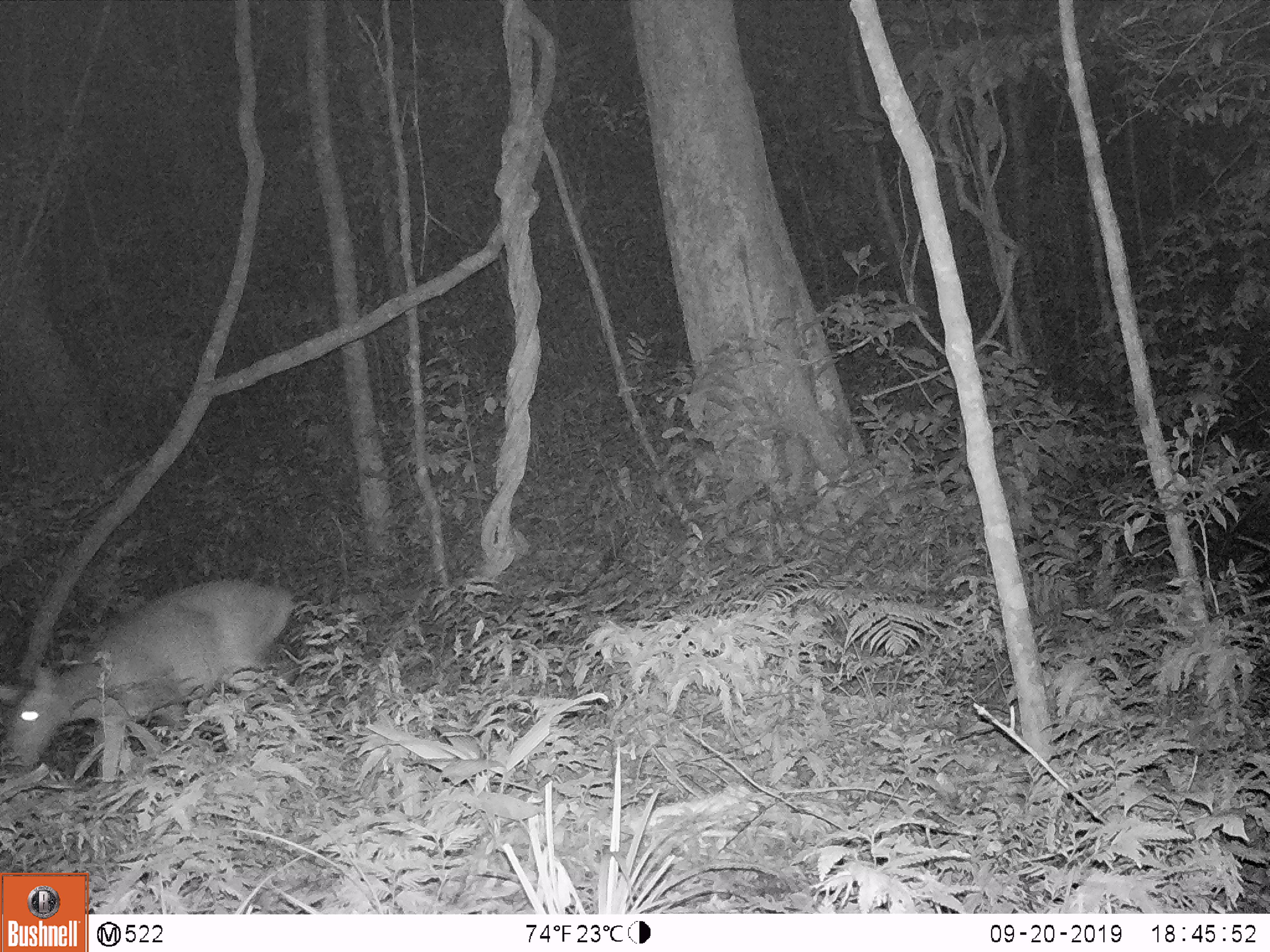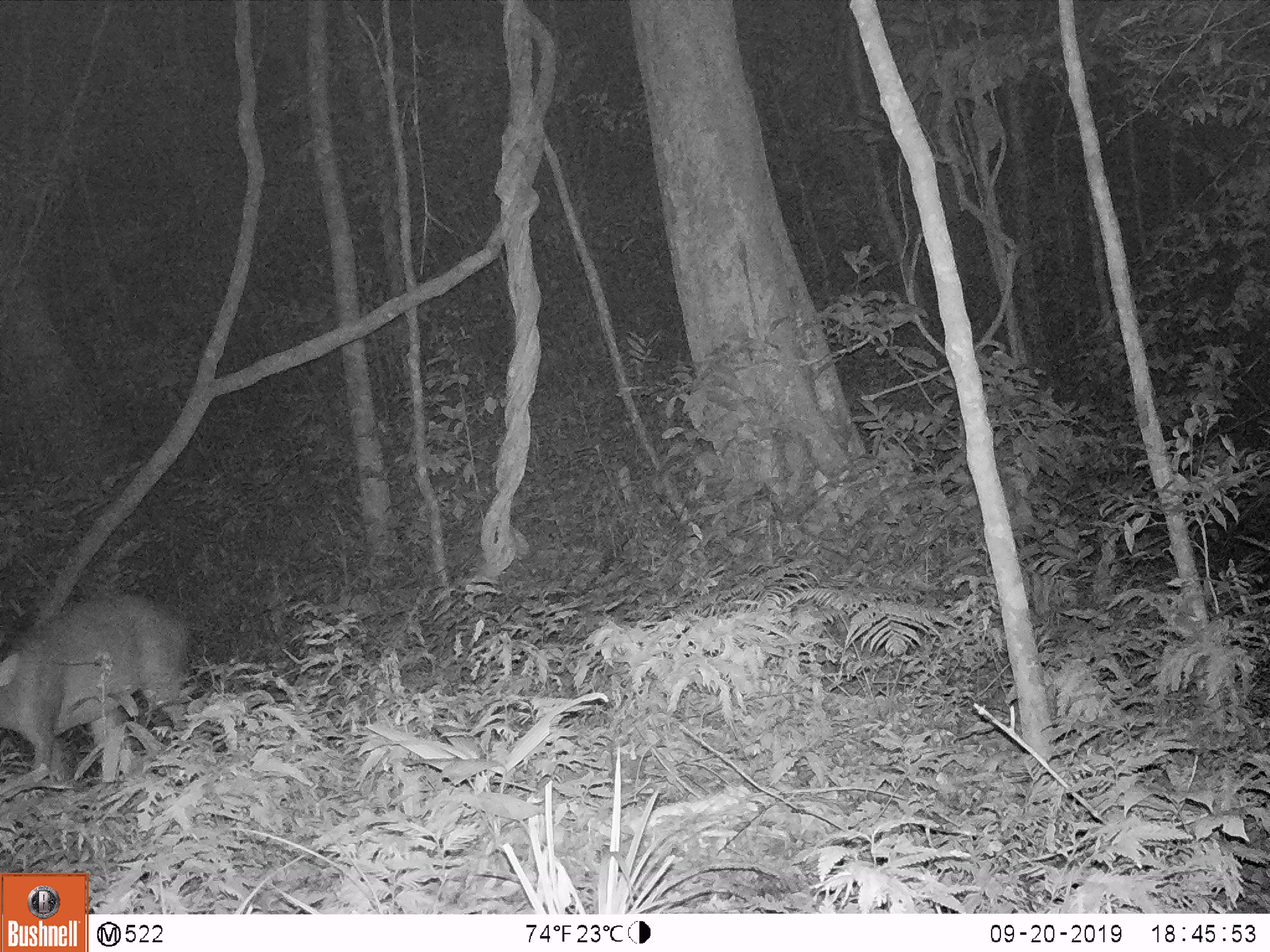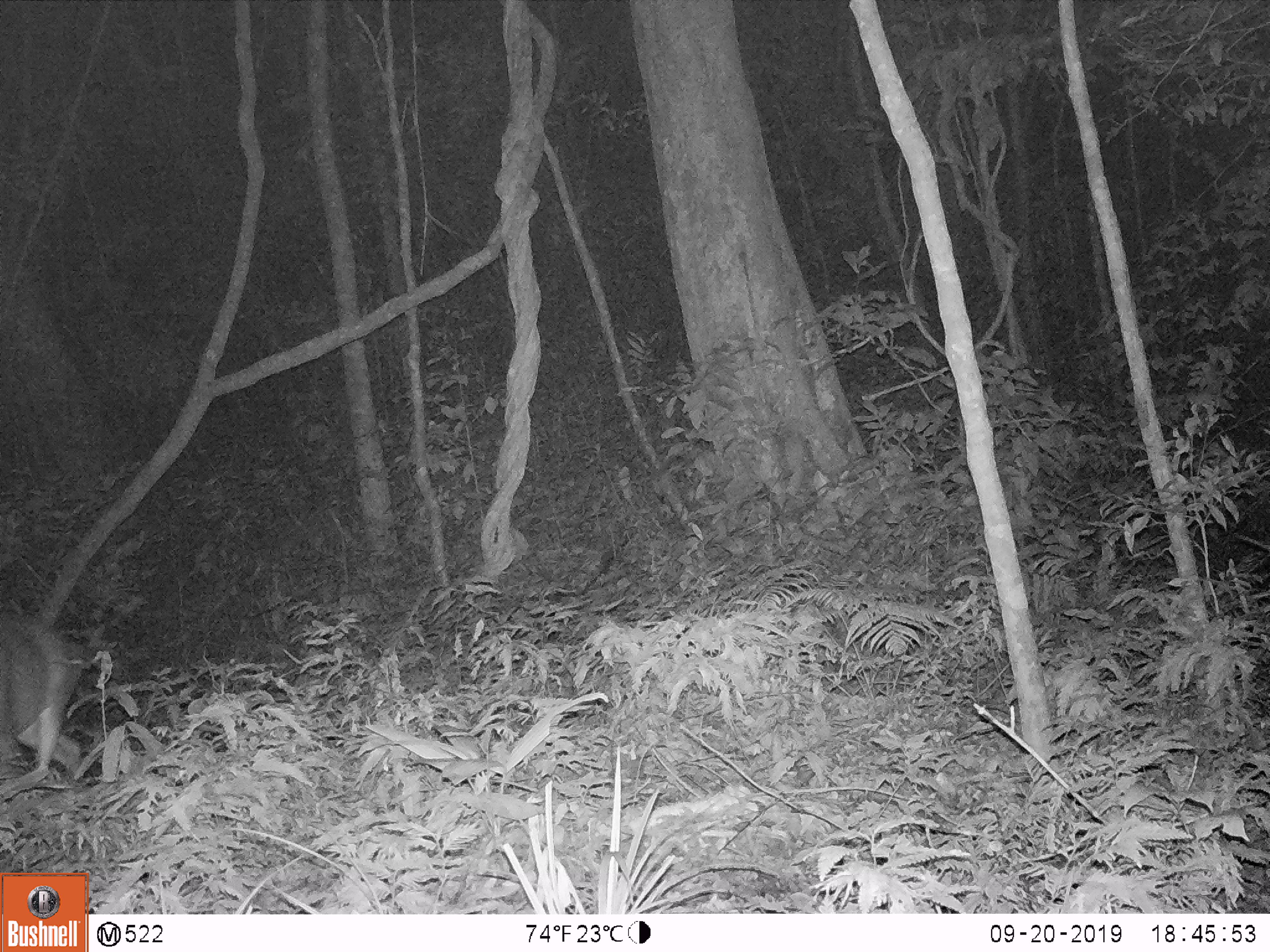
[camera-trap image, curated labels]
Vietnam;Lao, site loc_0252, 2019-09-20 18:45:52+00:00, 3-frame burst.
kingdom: Animalia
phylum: Chordata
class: Mammalia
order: Artiodactyla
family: Cervidae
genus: Muntiacus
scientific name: Muntiacus rooseveltorum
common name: roosevelt's muntjac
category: roosevelts muntjac group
Roosevelts muntjac group (roosevelt's muntjac) (Muntiacus rooseveltorum). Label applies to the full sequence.